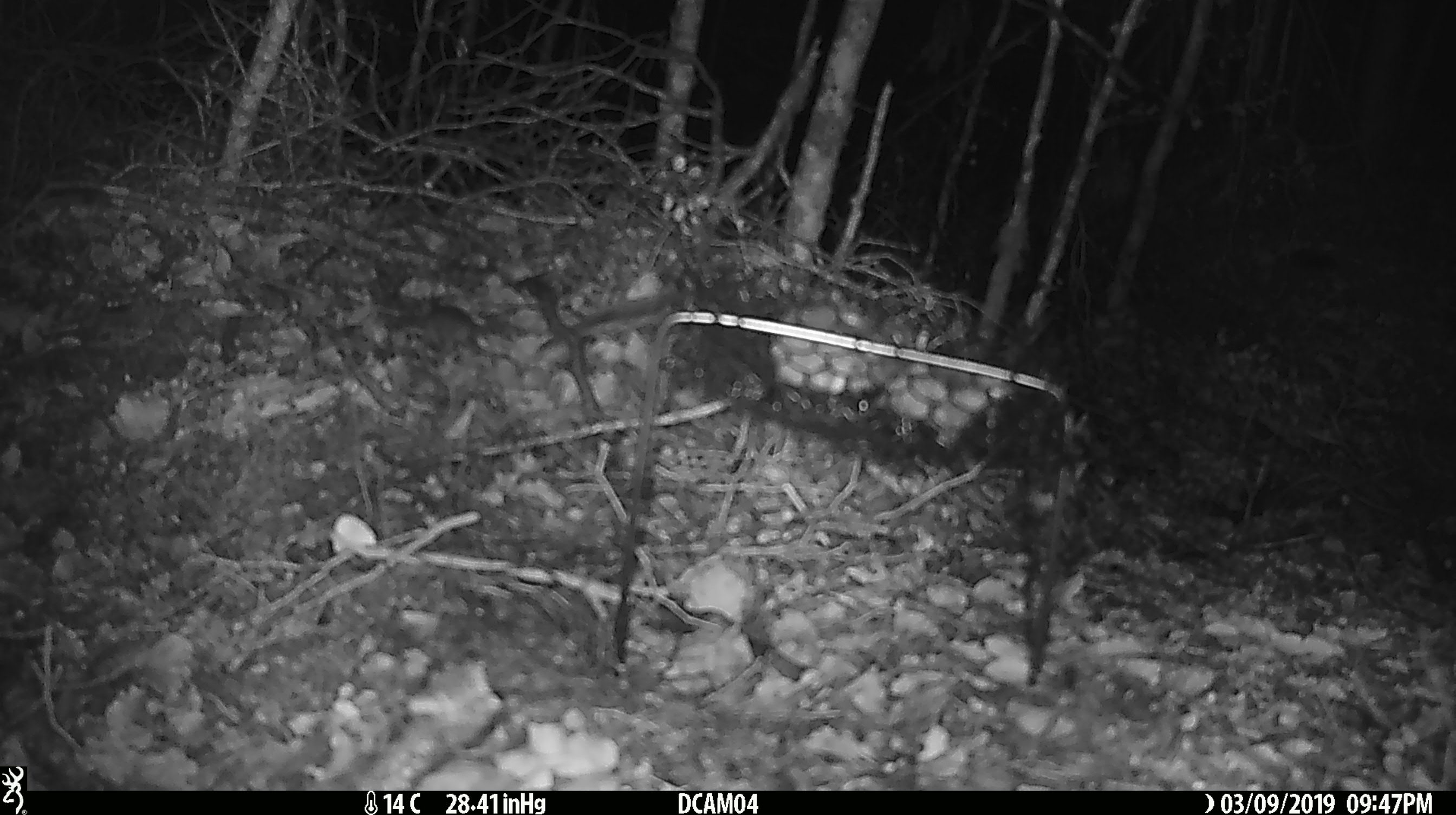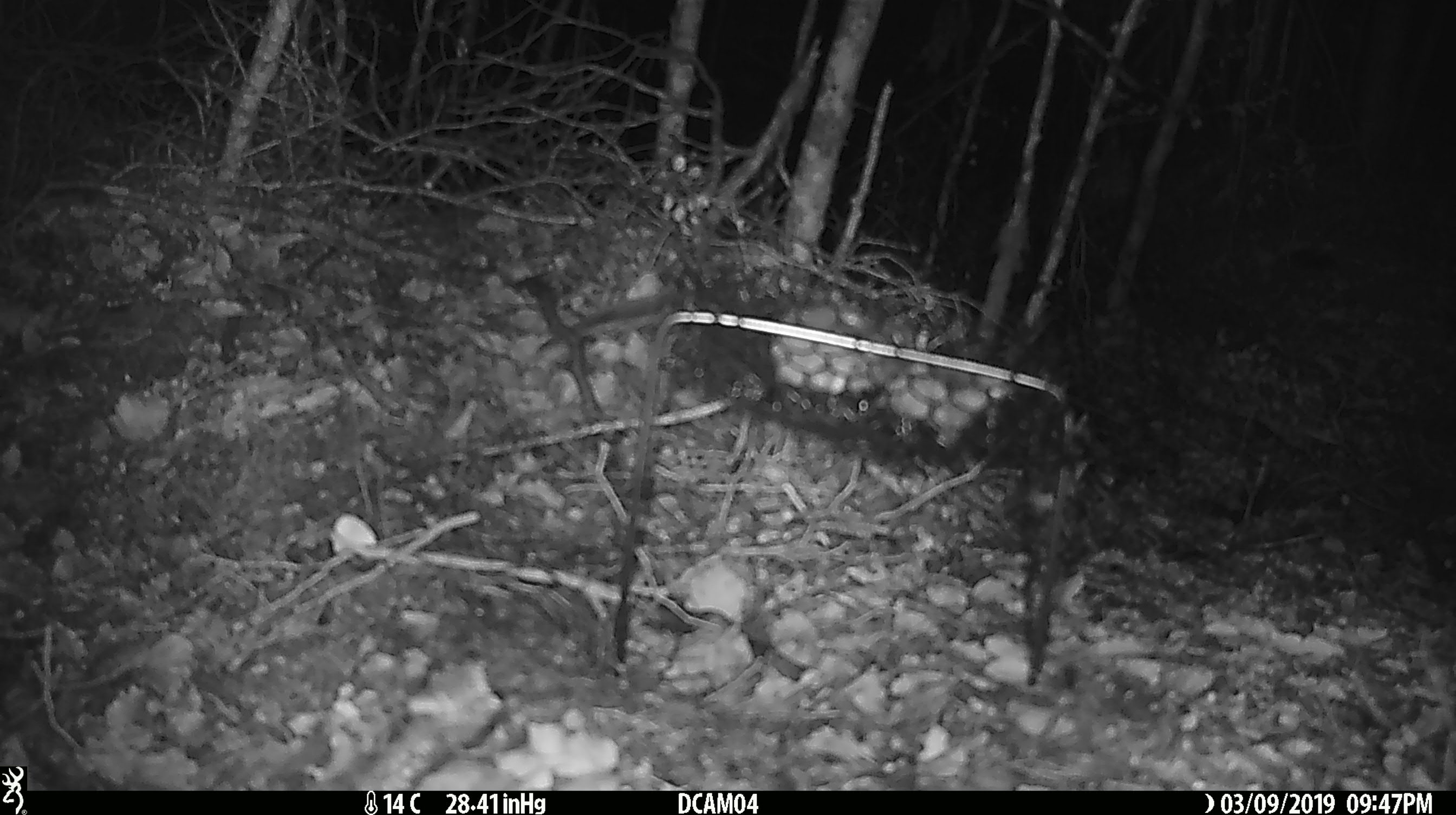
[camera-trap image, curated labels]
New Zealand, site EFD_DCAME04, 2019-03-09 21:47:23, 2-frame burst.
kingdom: Animalia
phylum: Chordata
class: Mammalia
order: Rodentia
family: Muridae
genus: Mus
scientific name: Mus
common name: mouse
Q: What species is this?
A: Mouse (Mus).